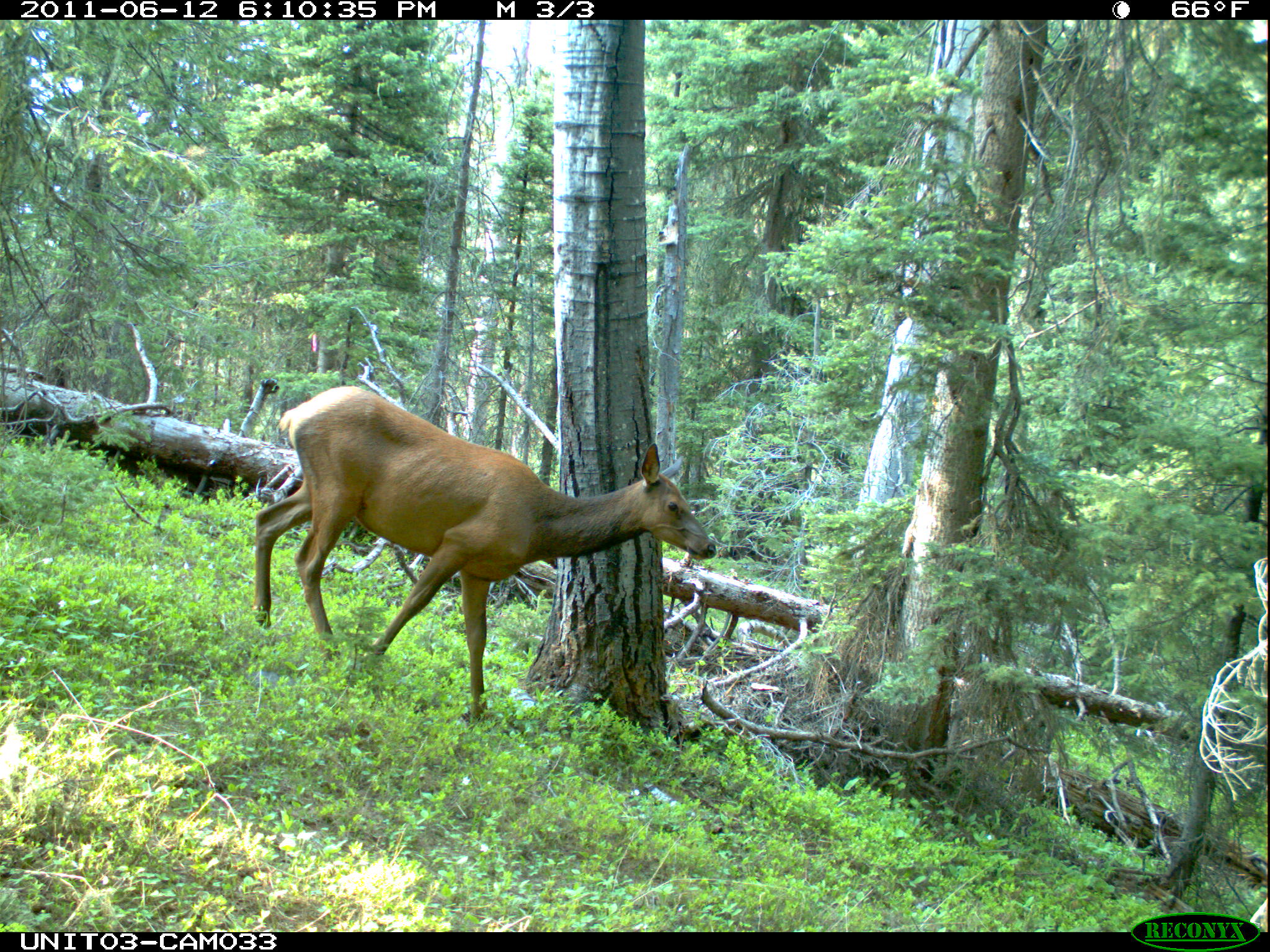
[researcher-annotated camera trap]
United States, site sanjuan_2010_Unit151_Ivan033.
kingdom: Animalia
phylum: Chordata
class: Mammalia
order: Artiodactyla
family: Cervidae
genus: Cervus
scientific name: Cervus elaphus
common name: red deer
Cervus elaphus (red deer).